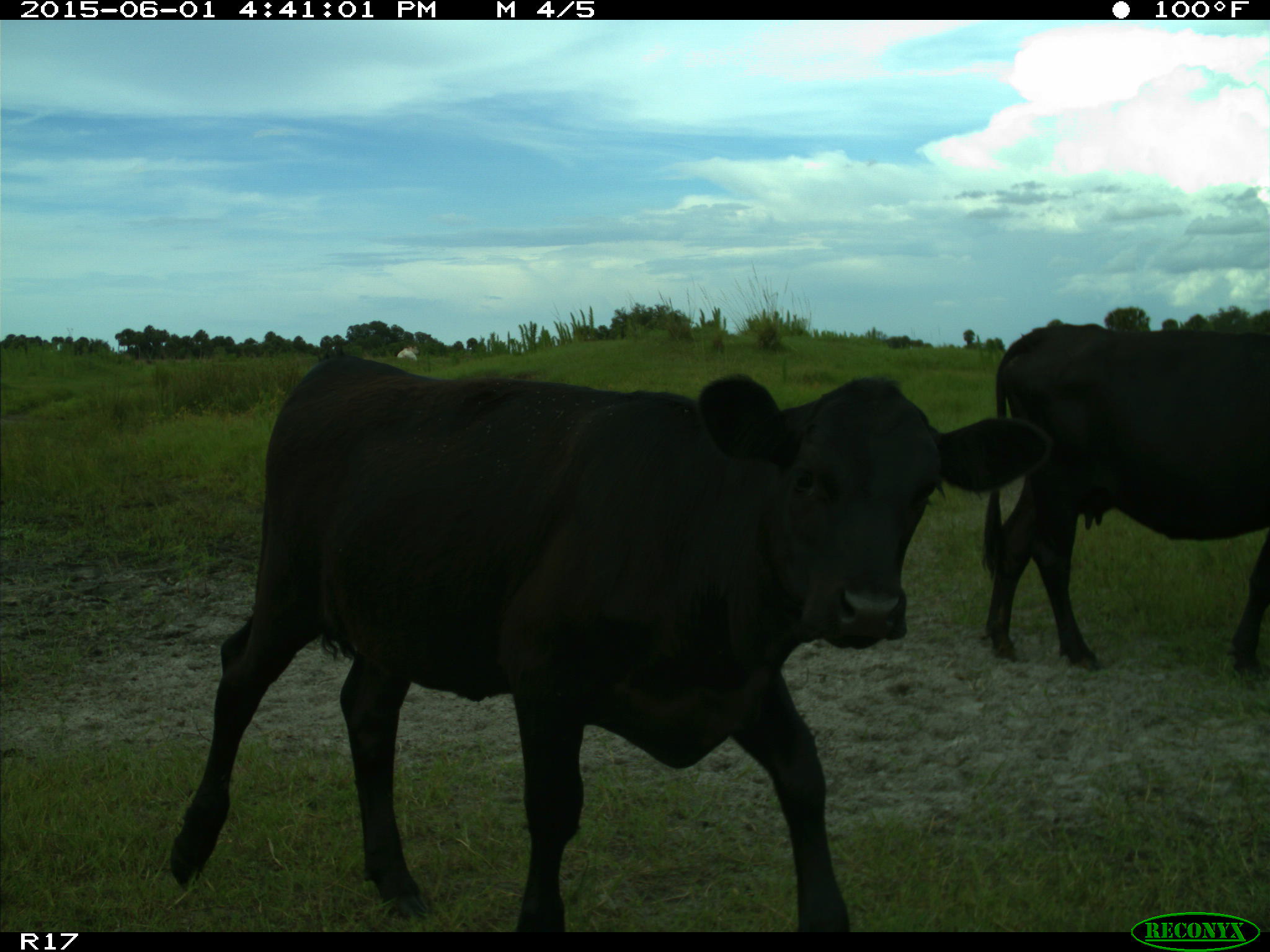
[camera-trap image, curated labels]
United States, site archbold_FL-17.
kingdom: Animalia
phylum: Chordata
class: Mammalia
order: Artiodactyla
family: Bovidae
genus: Bos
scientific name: Bos taurus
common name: domestic cow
Bos taurus (domestic cow).